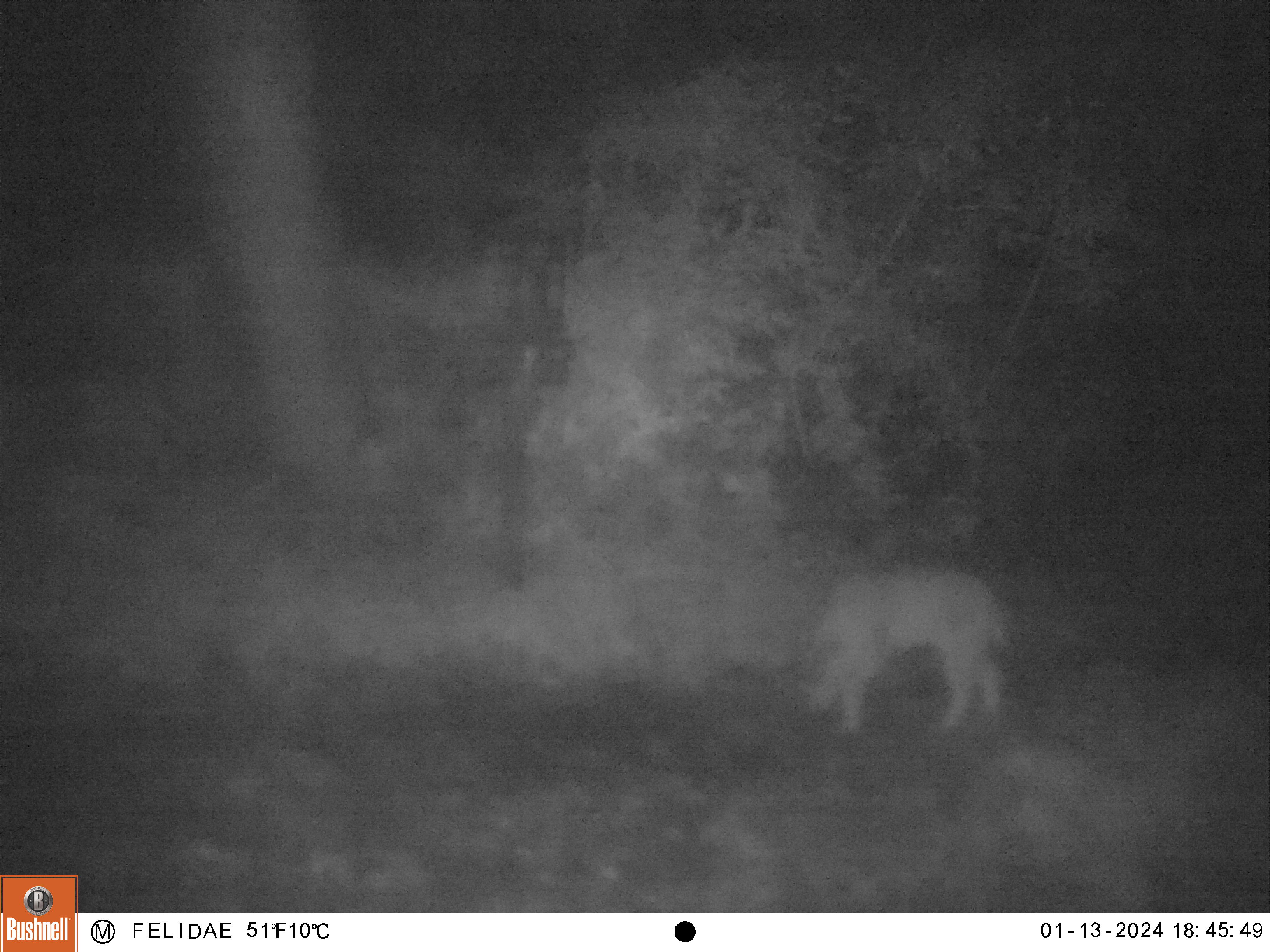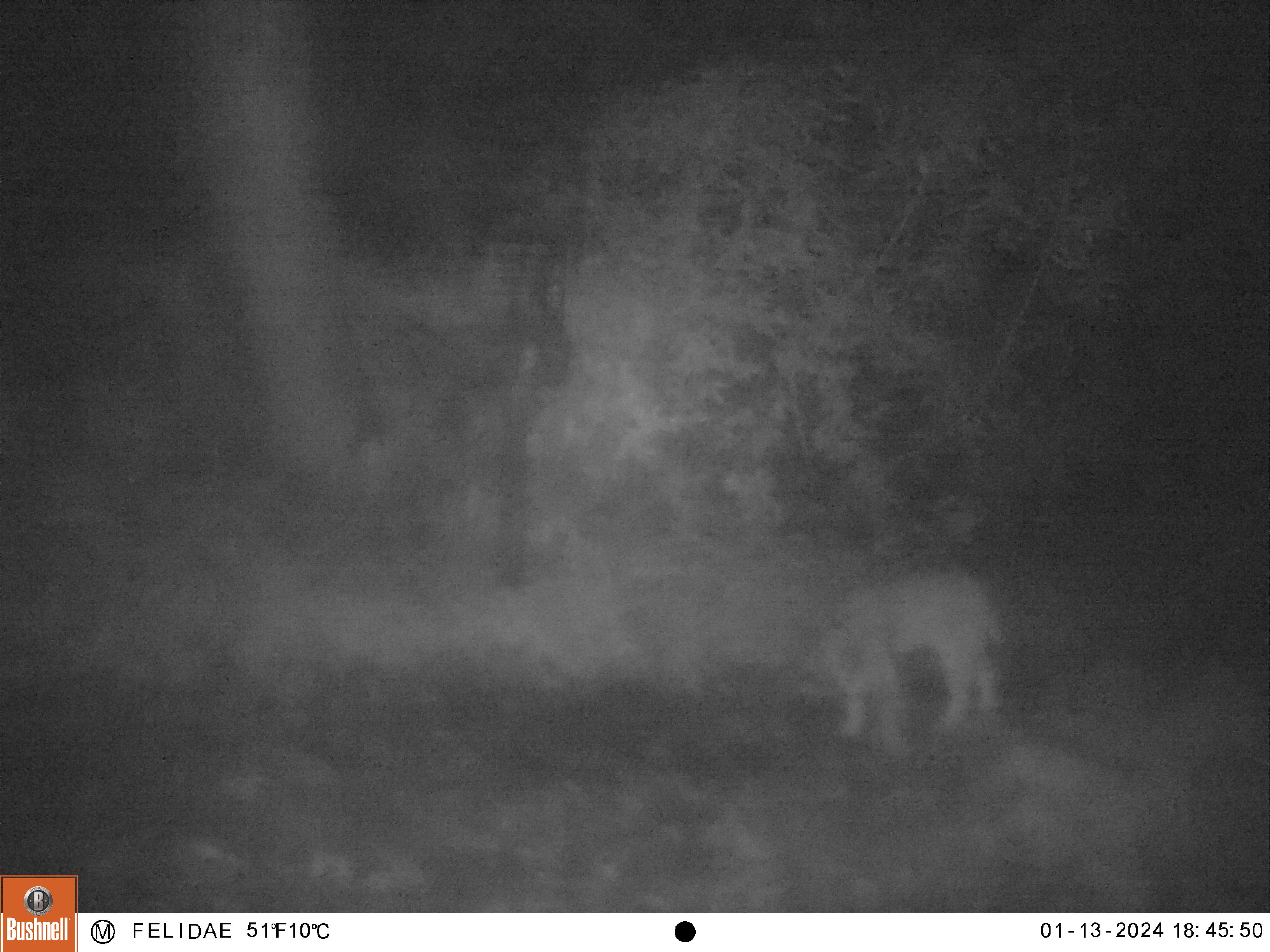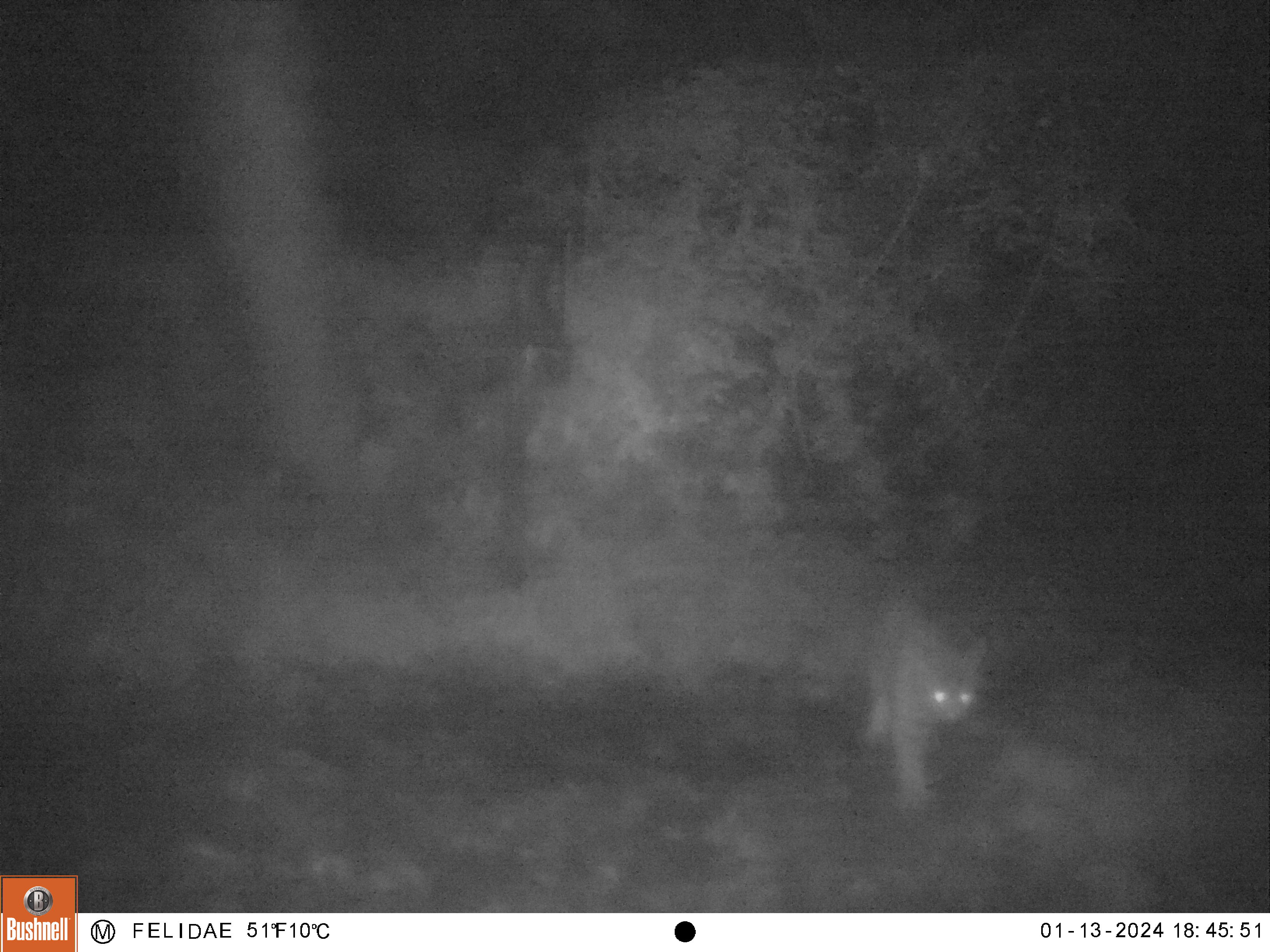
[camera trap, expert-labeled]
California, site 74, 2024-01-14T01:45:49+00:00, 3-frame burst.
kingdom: Animalia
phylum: Chordata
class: Mammalia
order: Carnivora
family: Felidae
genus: Lynx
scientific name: Lynx rufus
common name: bobcat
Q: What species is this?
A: Bobcat (Lynx rufus).